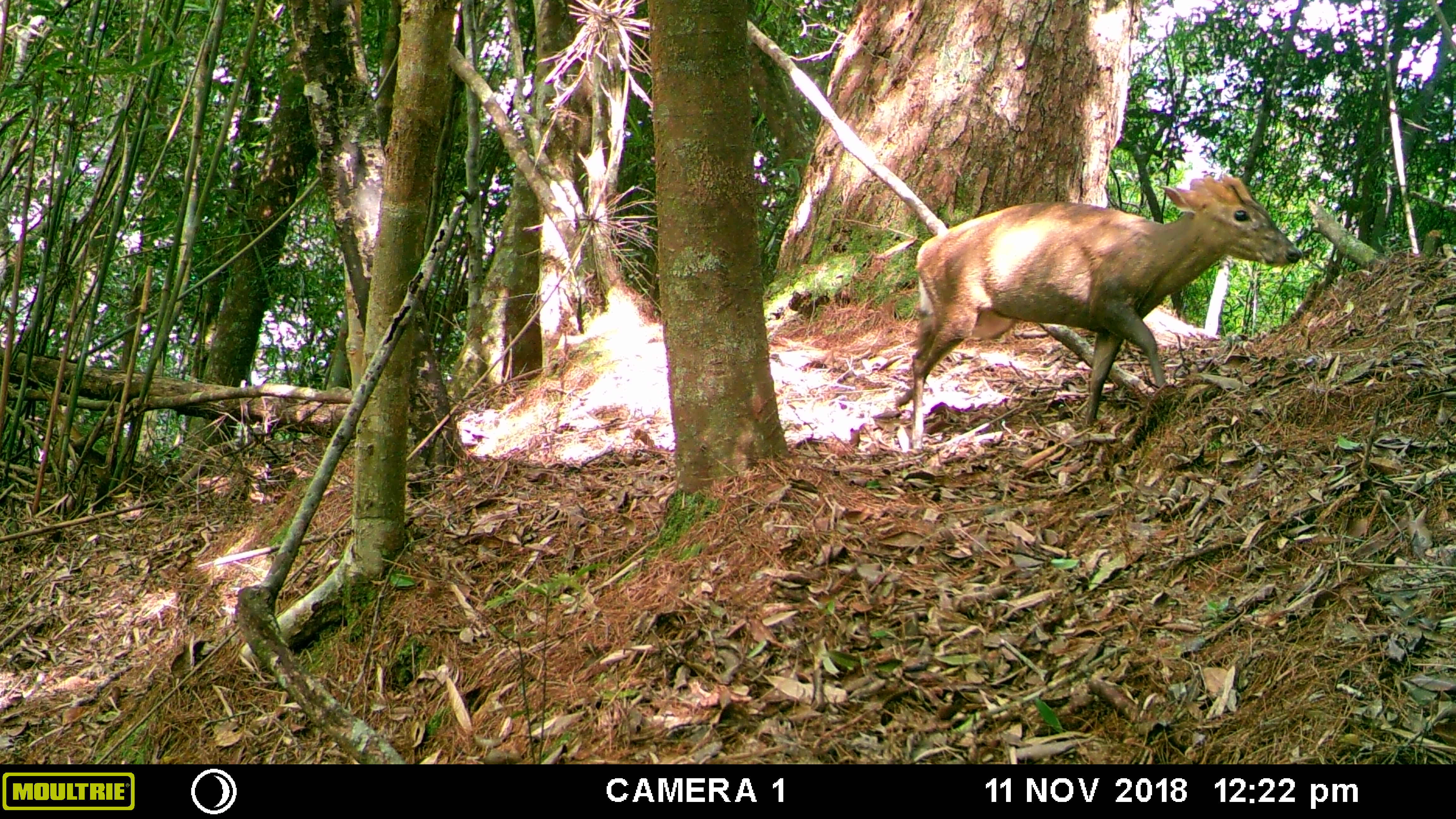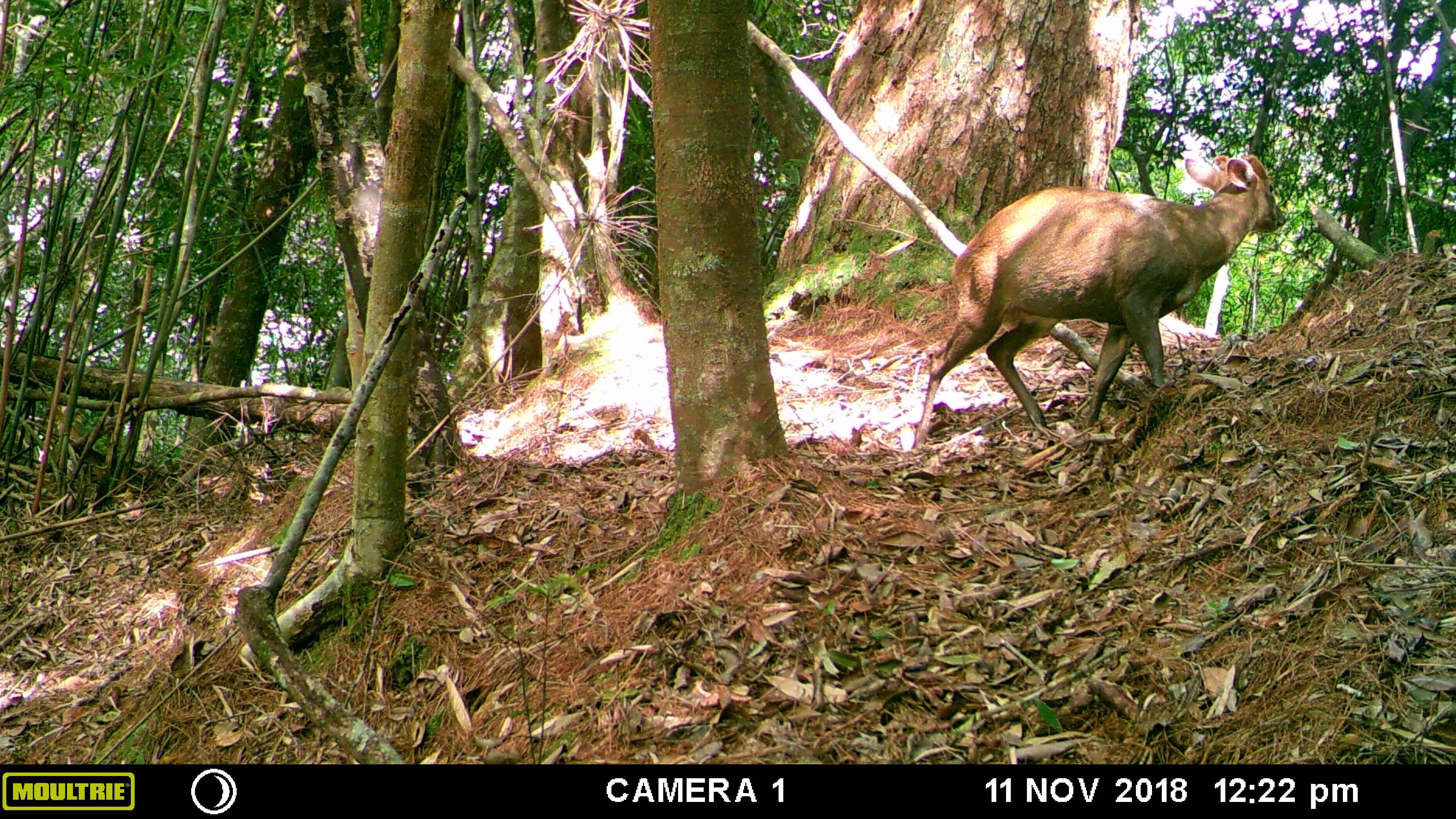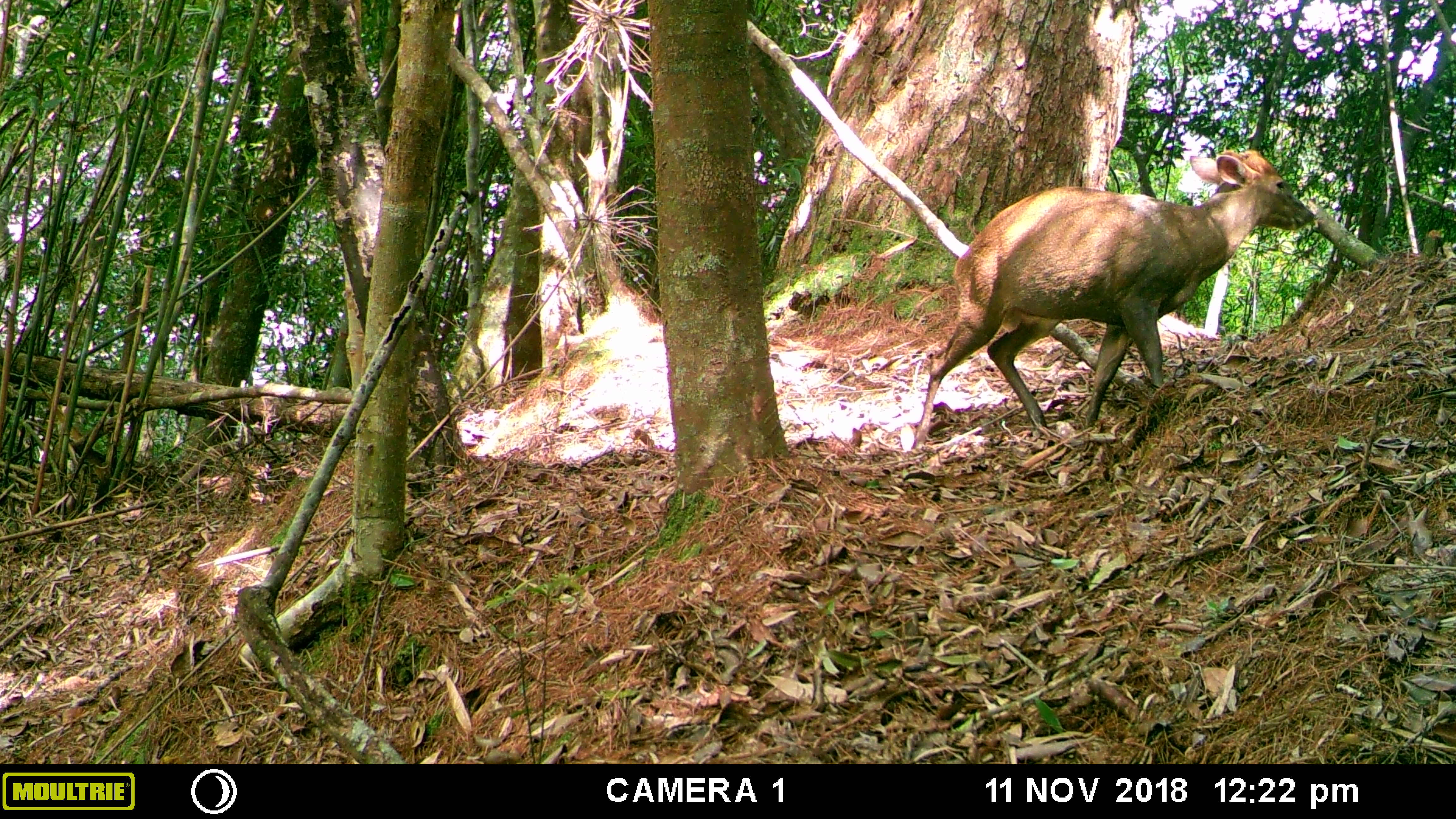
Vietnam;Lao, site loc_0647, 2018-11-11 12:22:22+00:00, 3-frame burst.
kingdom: Animalia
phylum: Chordata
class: Mammalia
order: Artiodactyla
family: Cervidae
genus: Muntiacus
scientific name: Muntiacus rooseveltorum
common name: roosevelt's muntjac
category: roosevelts muntjac group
Roosevelts muntjac group (roosevelt's muntjac) (Muntiacus rooseveltorum). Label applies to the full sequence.